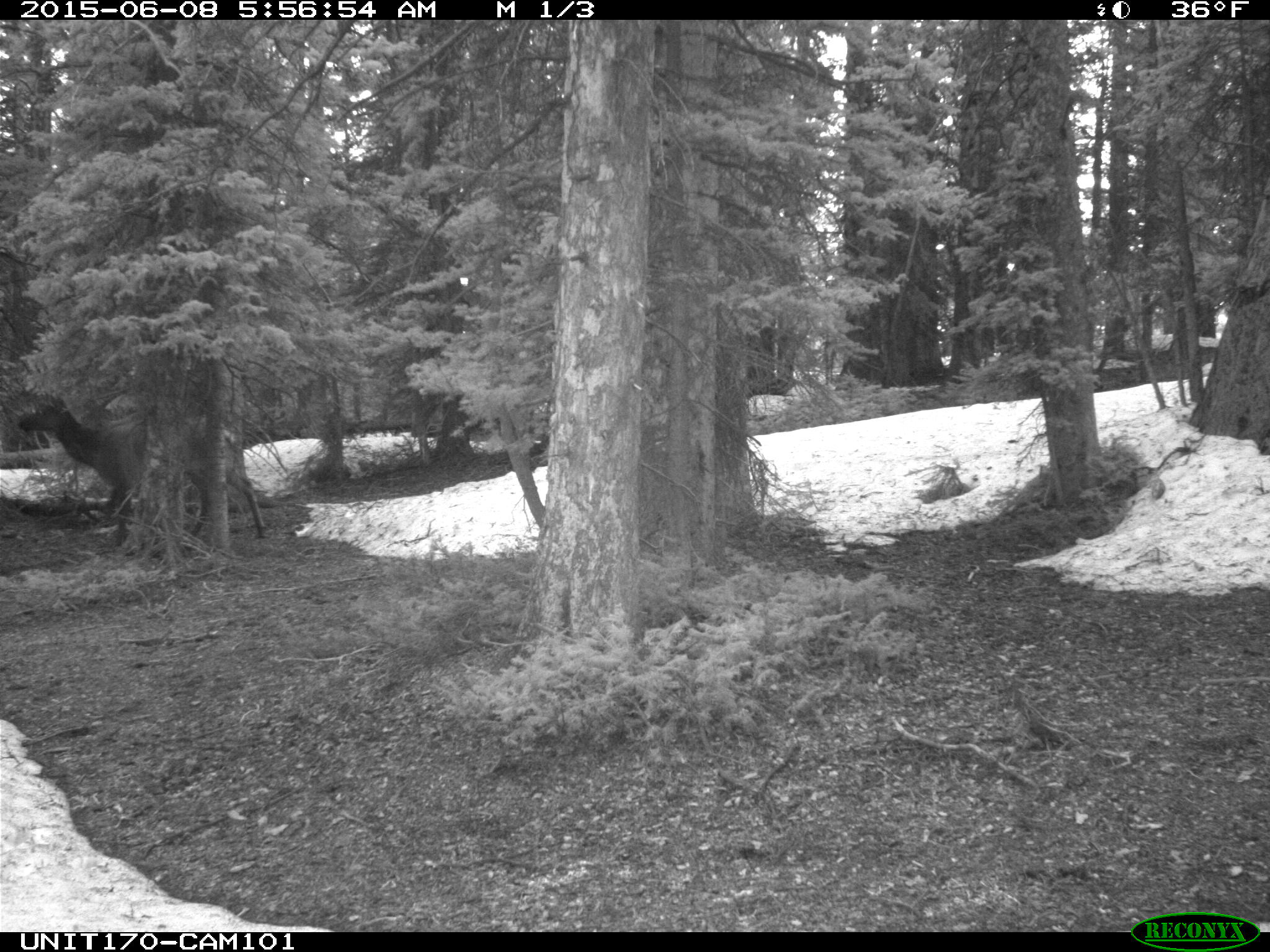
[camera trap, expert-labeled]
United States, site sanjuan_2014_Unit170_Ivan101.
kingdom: Animalia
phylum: Chordata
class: Mammalia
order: Artiodactyla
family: Cervidae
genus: Cervus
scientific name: Cervus elaphus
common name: red deer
Cervus elaphus (red deer).